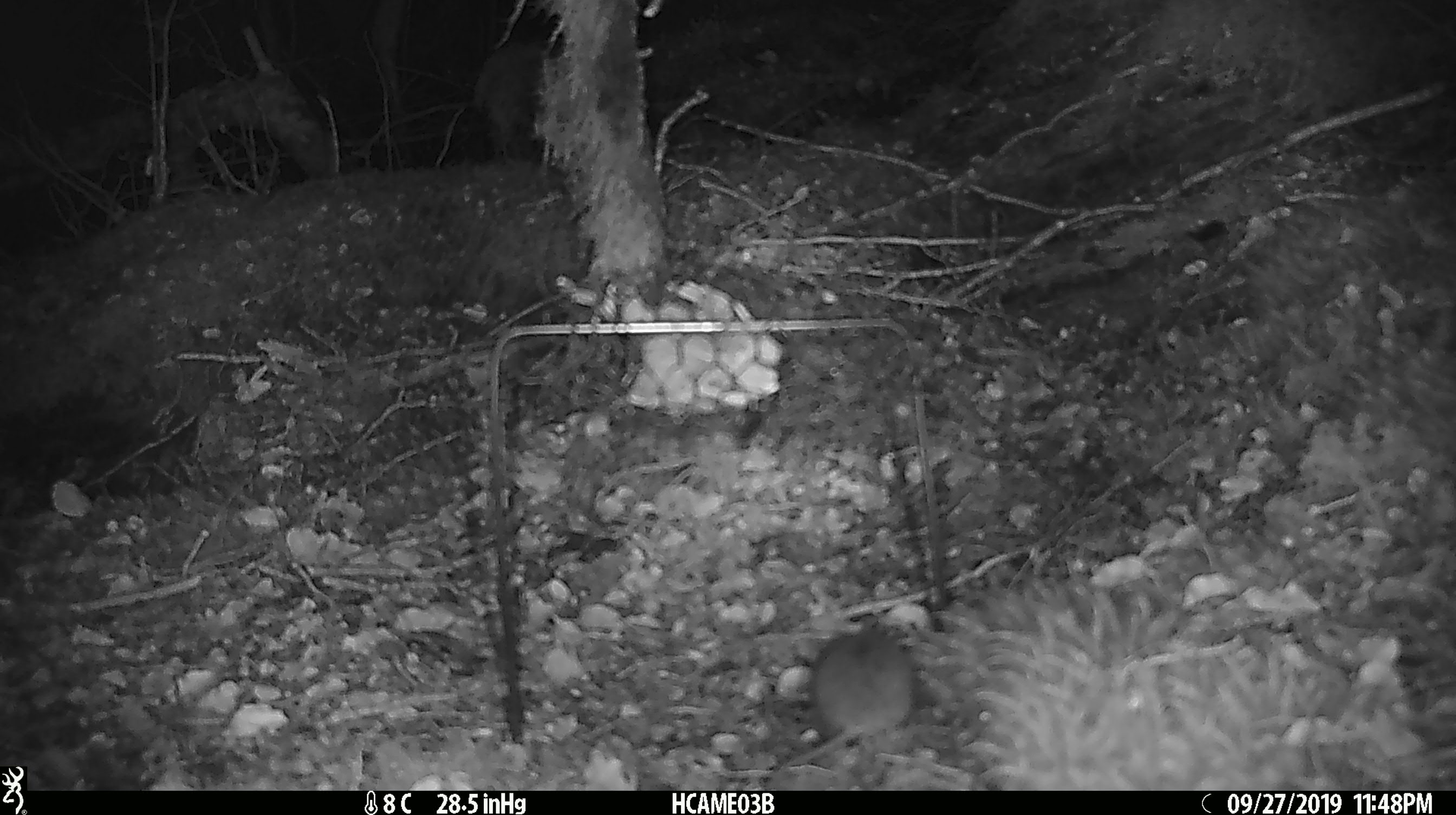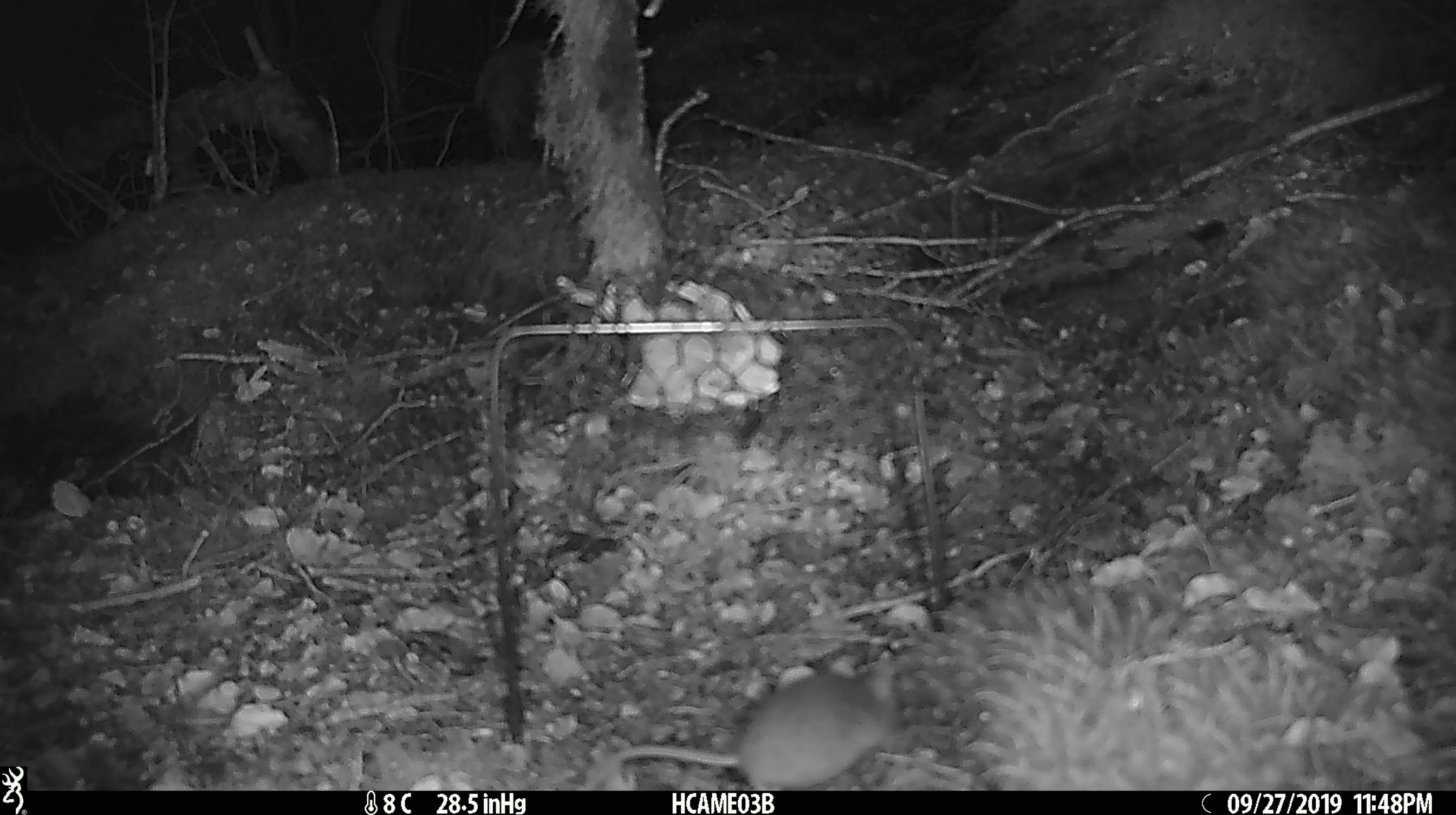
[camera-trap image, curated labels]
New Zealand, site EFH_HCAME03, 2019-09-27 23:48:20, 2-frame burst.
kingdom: Animalia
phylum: Chordata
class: Mammalia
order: Rodentia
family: Muridae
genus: Mus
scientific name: Mus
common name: mouse